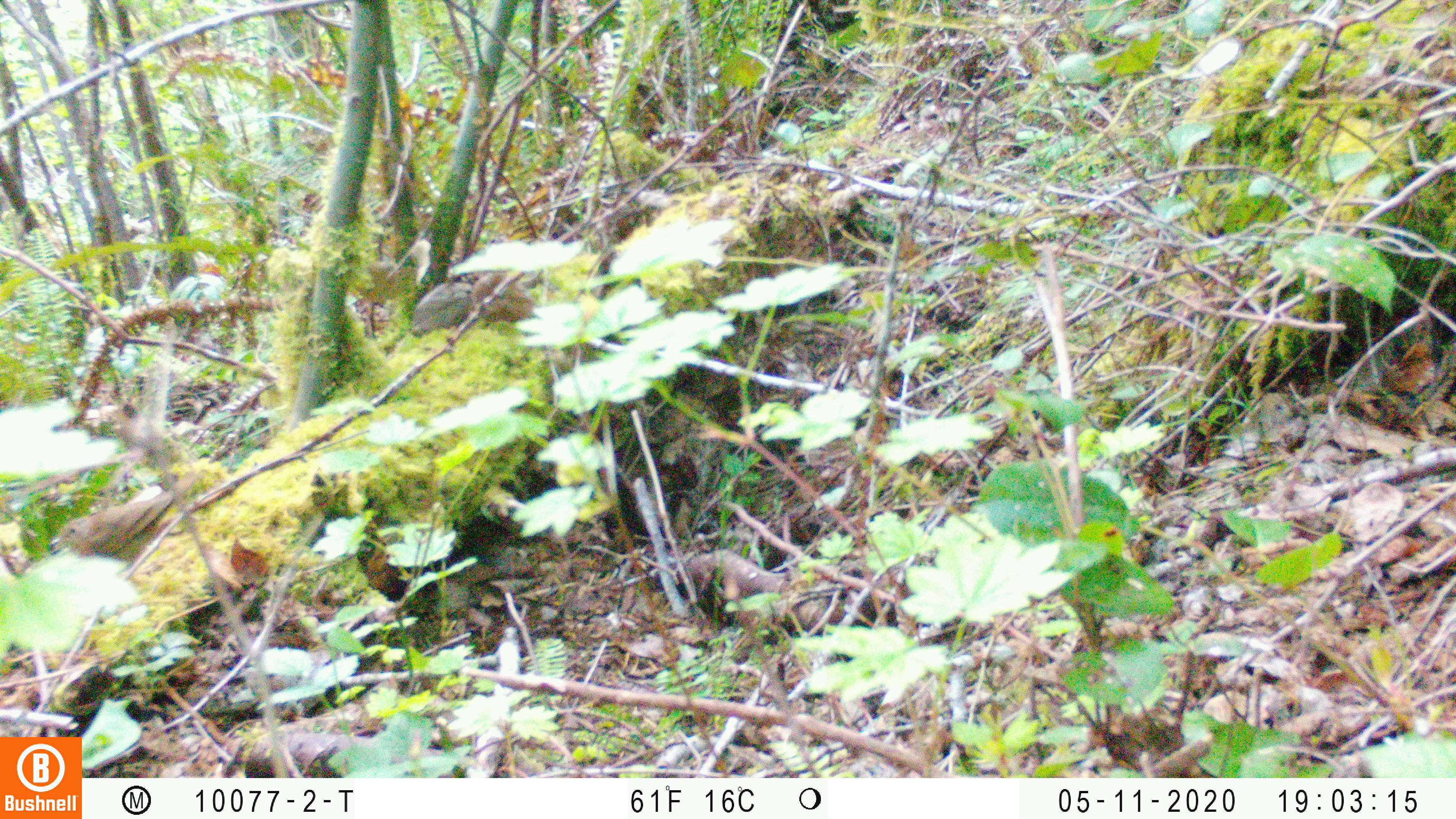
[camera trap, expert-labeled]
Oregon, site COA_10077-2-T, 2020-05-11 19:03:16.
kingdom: Animalia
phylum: Chordata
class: Aves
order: Passeriformes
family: Turdidae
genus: Catharus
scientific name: Catharus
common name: brown thrushes and nightingale-thrushes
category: catharus species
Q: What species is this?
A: Catharus species (brown thrushes and nightingale-thrushes) (Catharus).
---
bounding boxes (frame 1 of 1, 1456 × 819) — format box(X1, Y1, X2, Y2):
catharus species: box(39, 463, 214, 573)